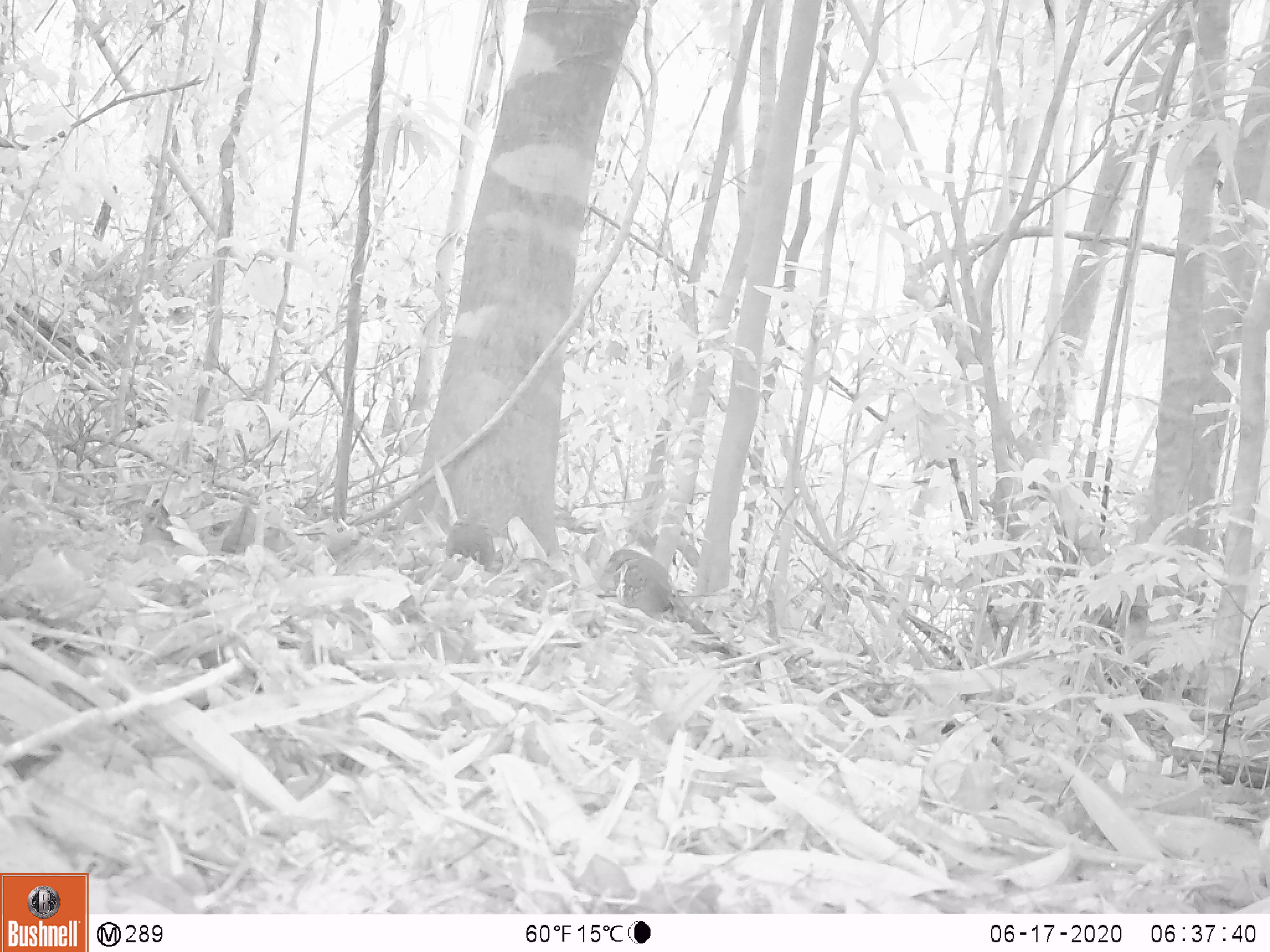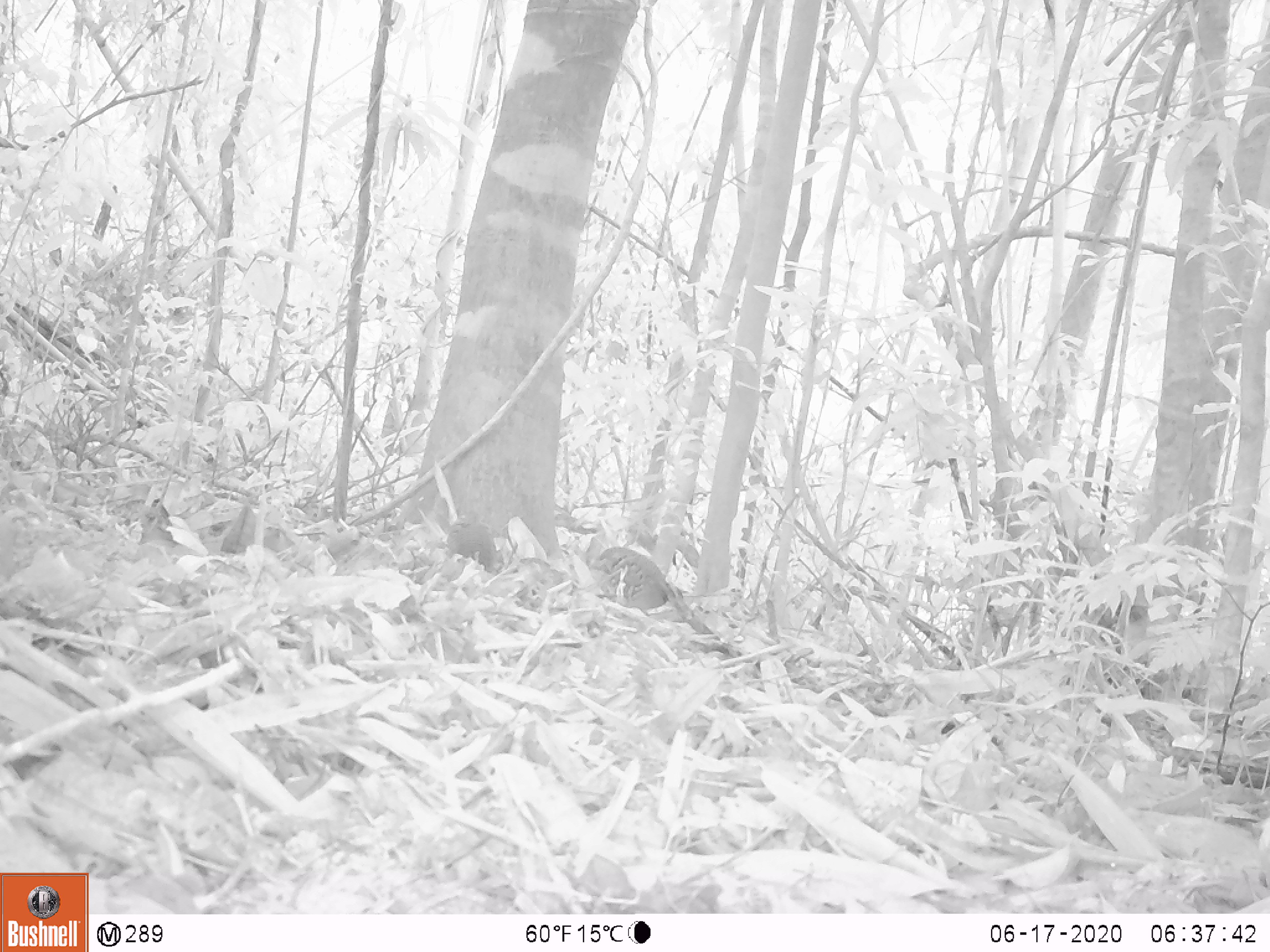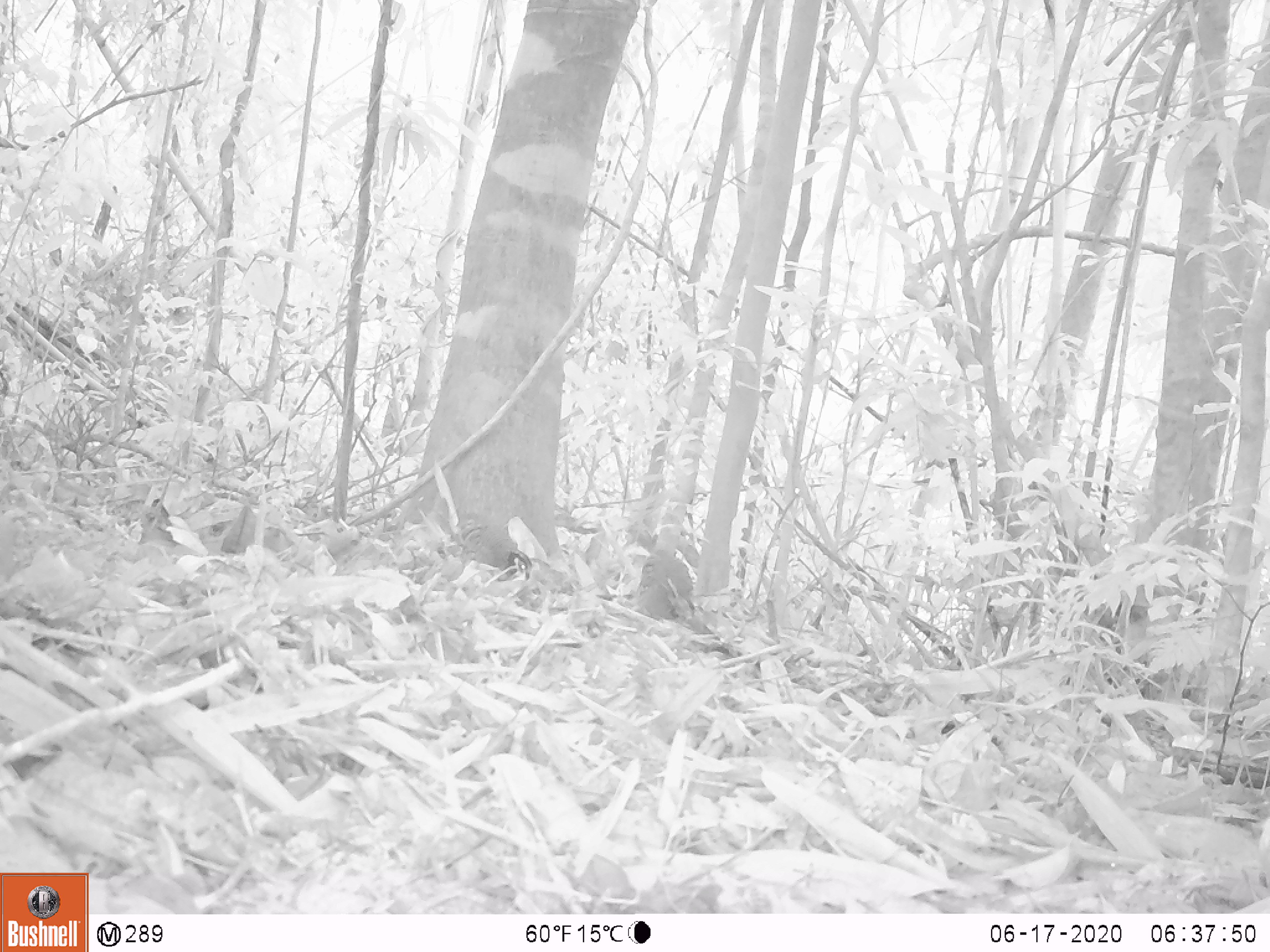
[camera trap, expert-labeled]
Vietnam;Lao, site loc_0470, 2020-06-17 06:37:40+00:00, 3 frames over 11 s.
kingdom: Animalia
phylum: Chordata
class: Aves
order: Galliformes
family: Phasianidae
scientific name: Phasianidae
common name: partridge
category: unidentified partridge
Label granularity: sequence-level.